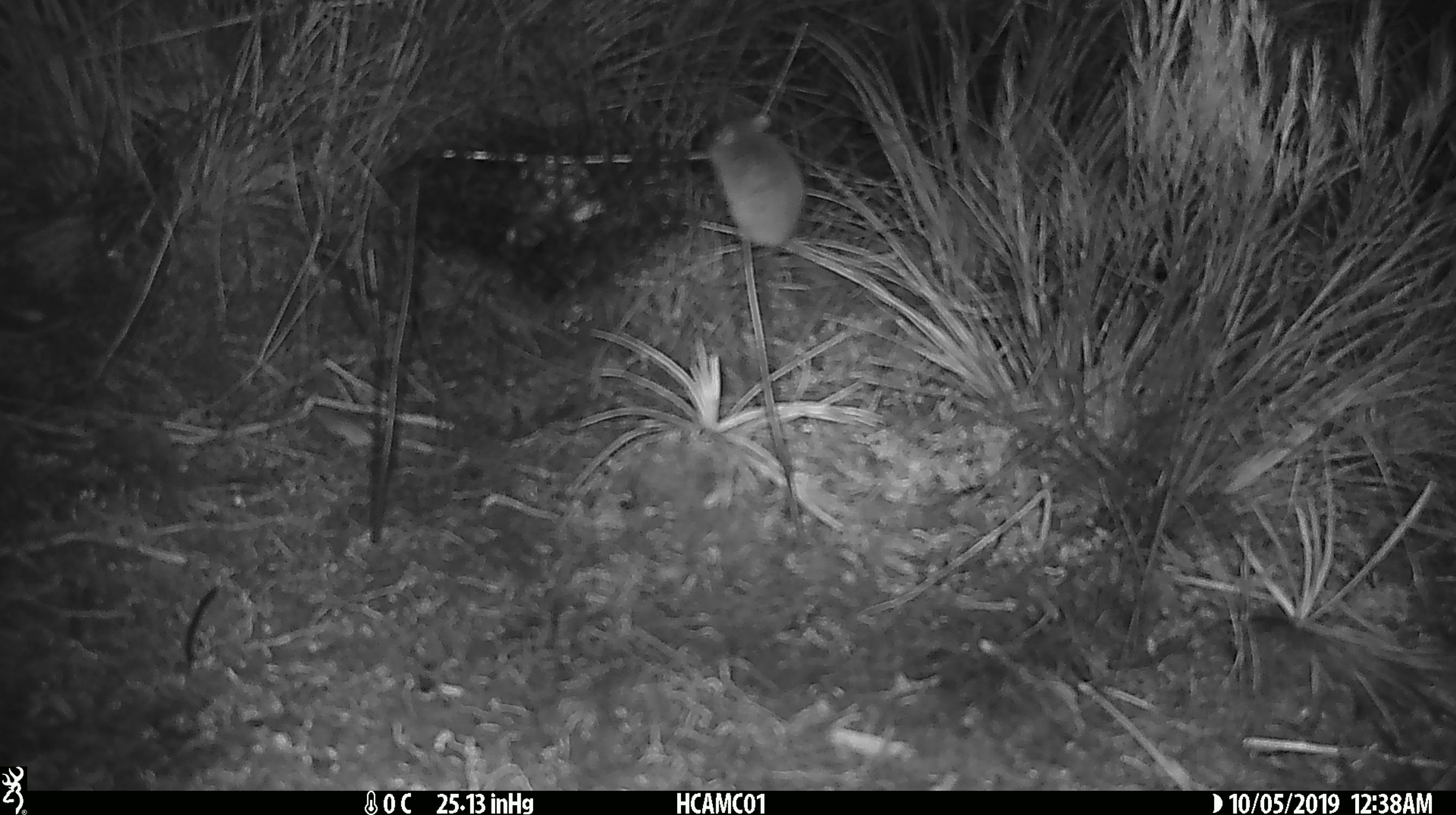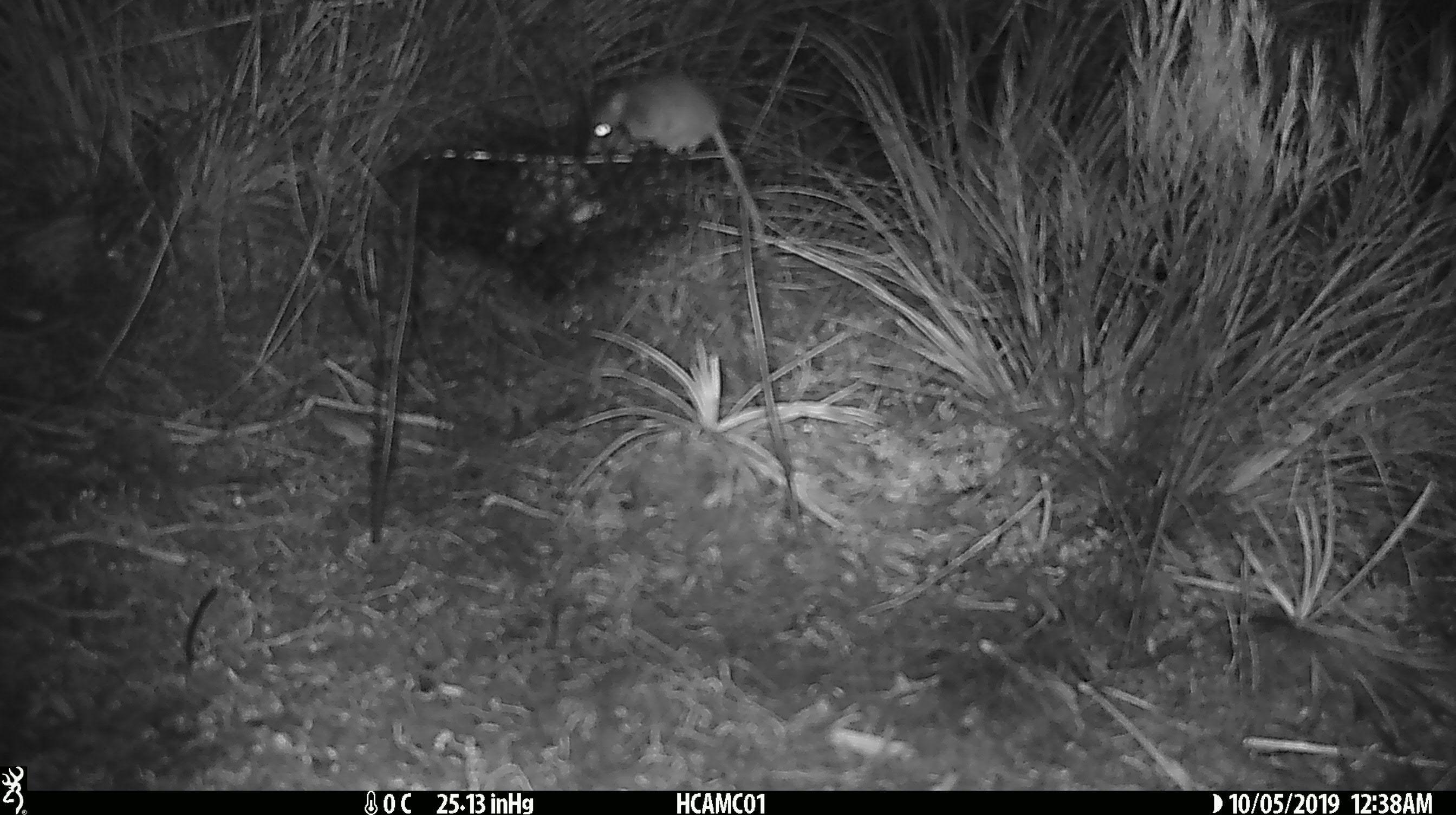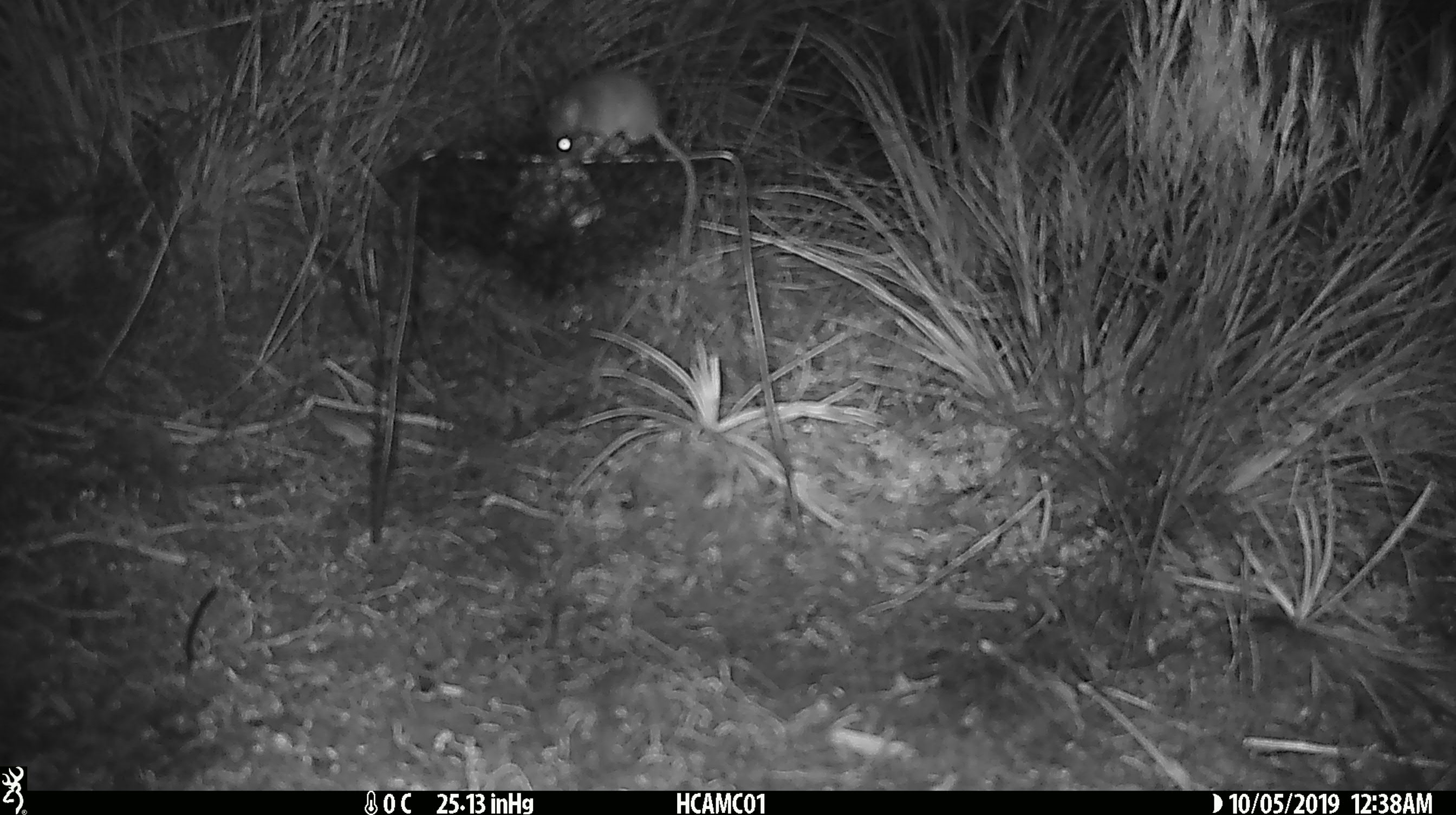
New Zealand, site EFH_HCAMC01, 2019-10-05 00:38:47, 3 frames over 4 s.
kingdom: Animalia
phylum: Chordata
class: Mammalia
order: Rodentia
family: Muridae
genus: Mus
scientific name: Mus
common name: mouse